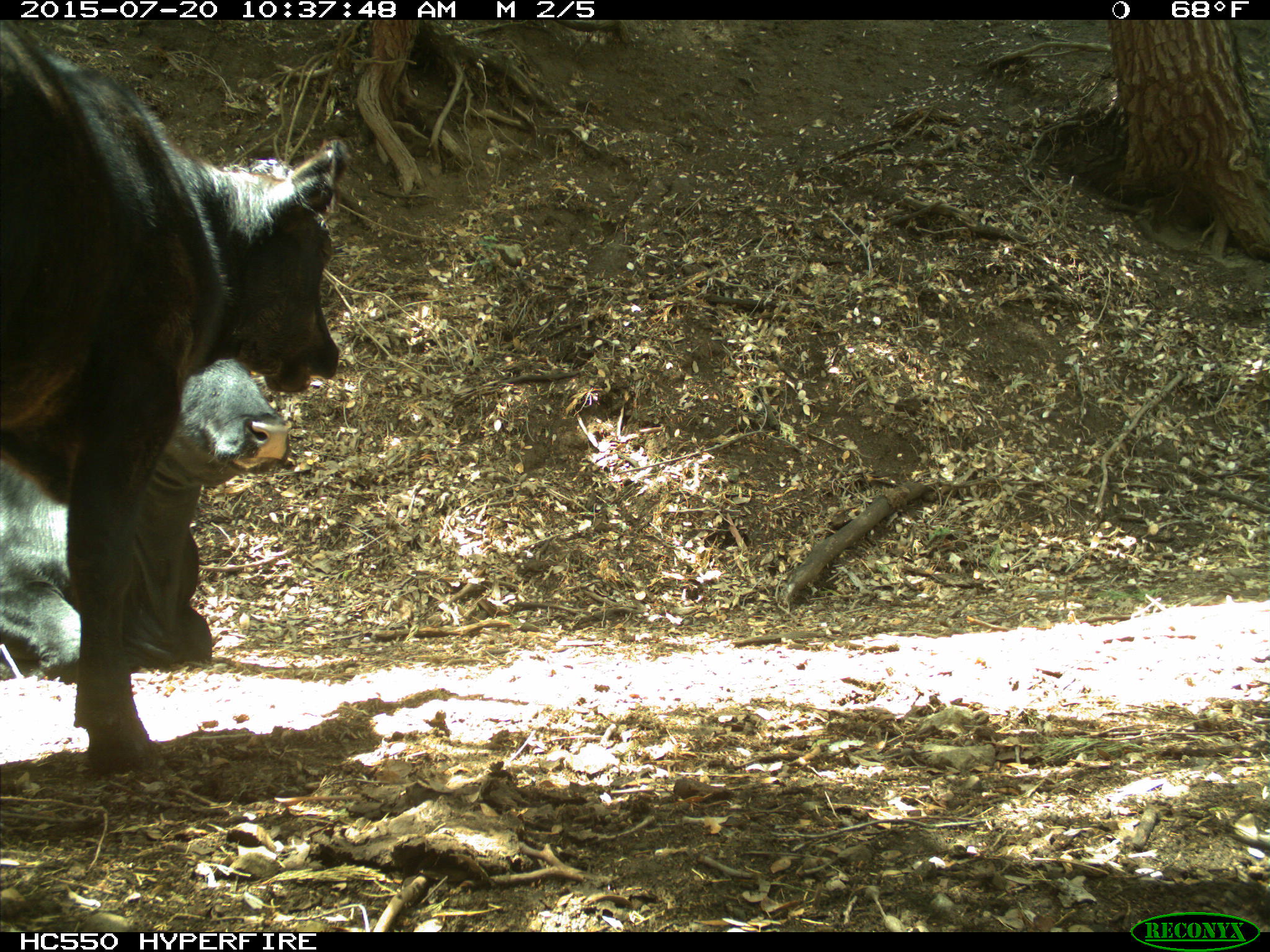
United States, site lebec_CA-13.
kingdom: Animalia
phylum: Chordata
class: Mammalia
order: Artiodactyla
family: Bovidae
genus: Bos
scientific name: Bos taurus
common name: domestic cow